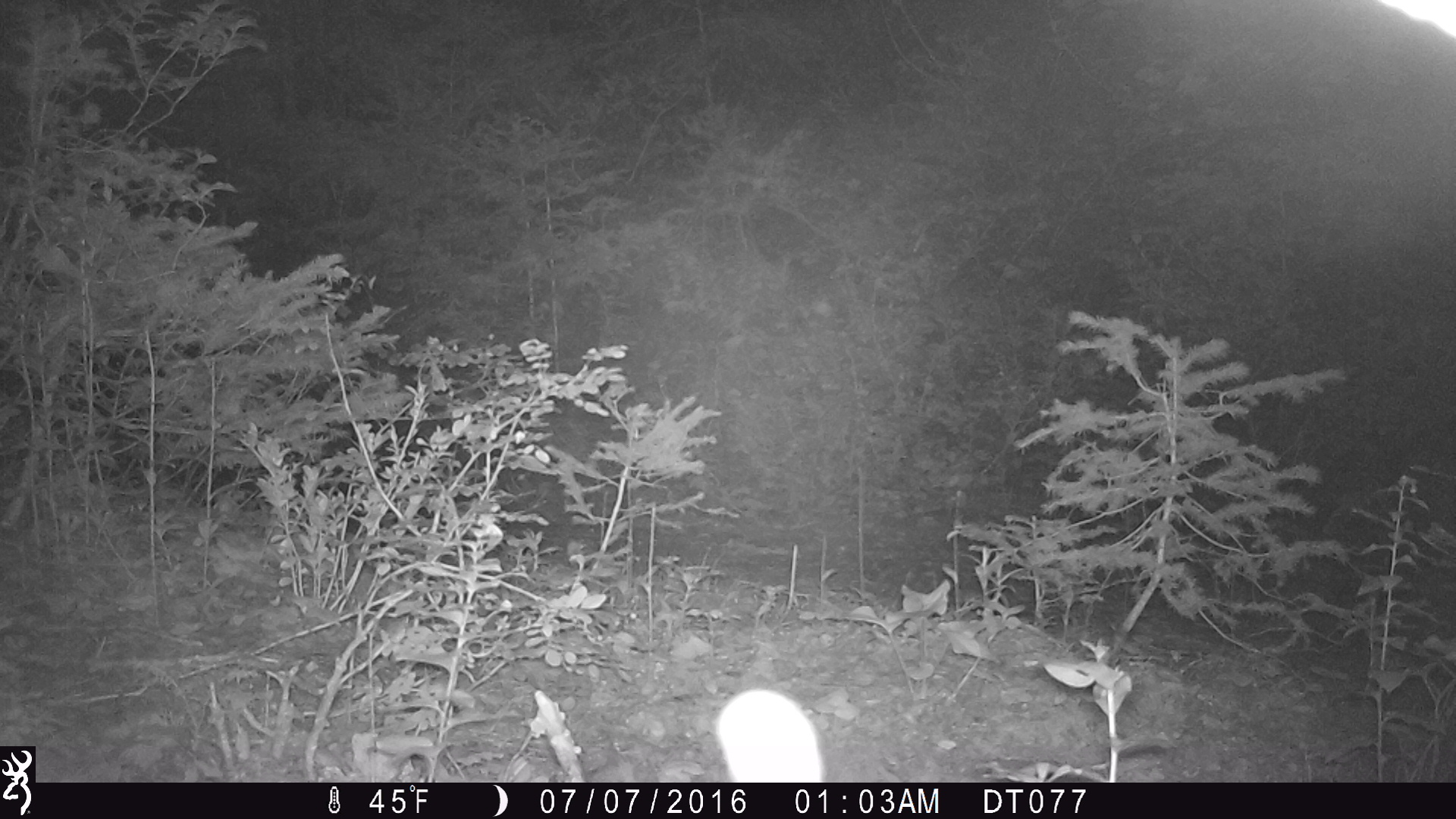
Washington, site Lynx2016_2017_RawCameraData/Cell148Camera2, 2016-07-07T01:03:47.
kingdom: Animalia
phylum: Chordata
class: Mammalia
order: Artiodactyla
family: Cervidae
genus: Odocoileus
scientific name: Odocoileus hemionus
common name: mule deer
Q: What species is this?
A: Odocoileus hemionus (mule deer).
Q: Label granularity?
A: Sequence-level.